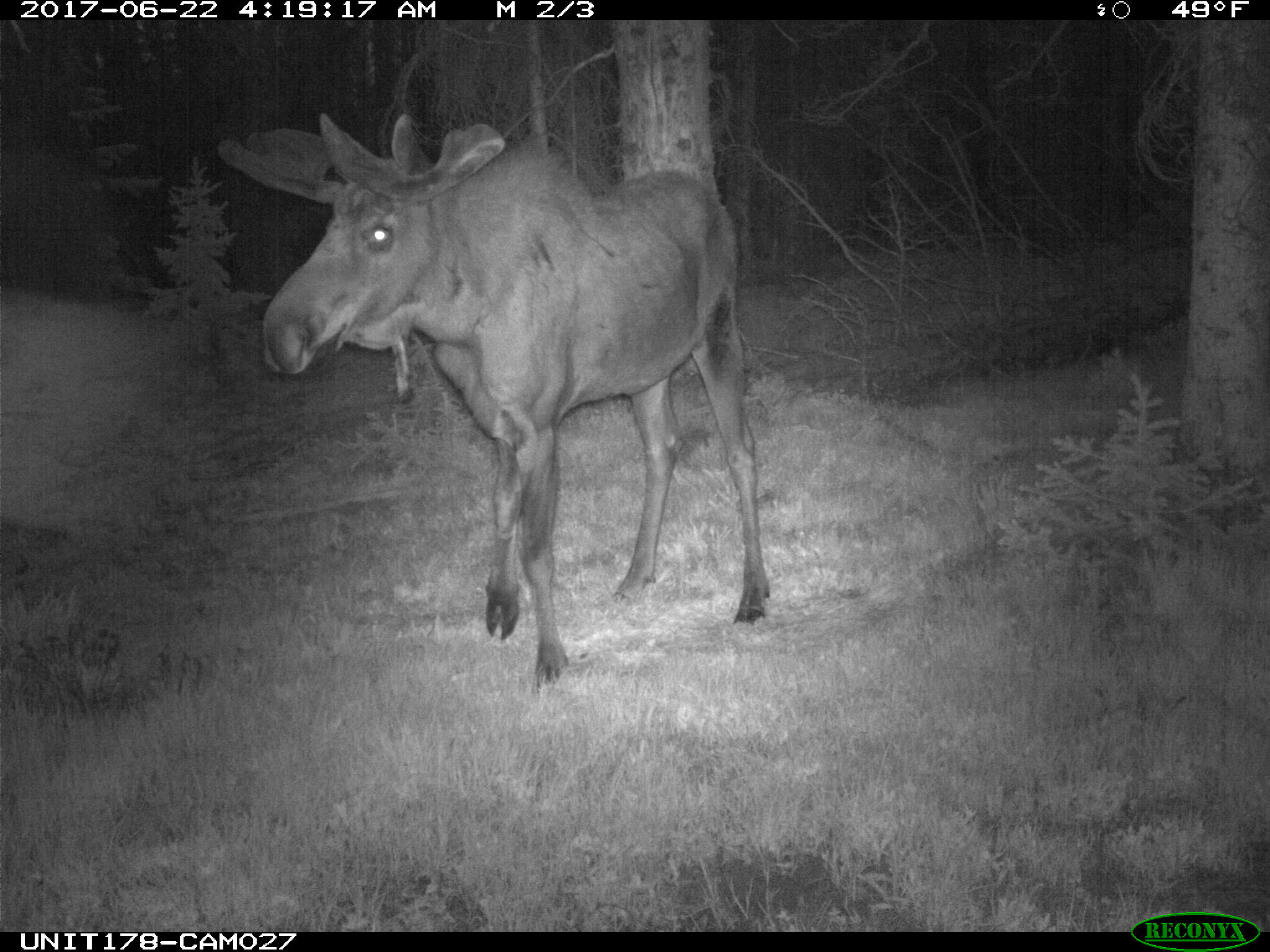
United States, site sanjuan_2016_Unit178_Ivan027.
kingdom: Animalia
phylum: Chordata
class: Mammalia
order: Artiodactyla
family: Cervidae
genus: Alces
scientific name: Alces alces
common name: moose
Alces alces (moose).